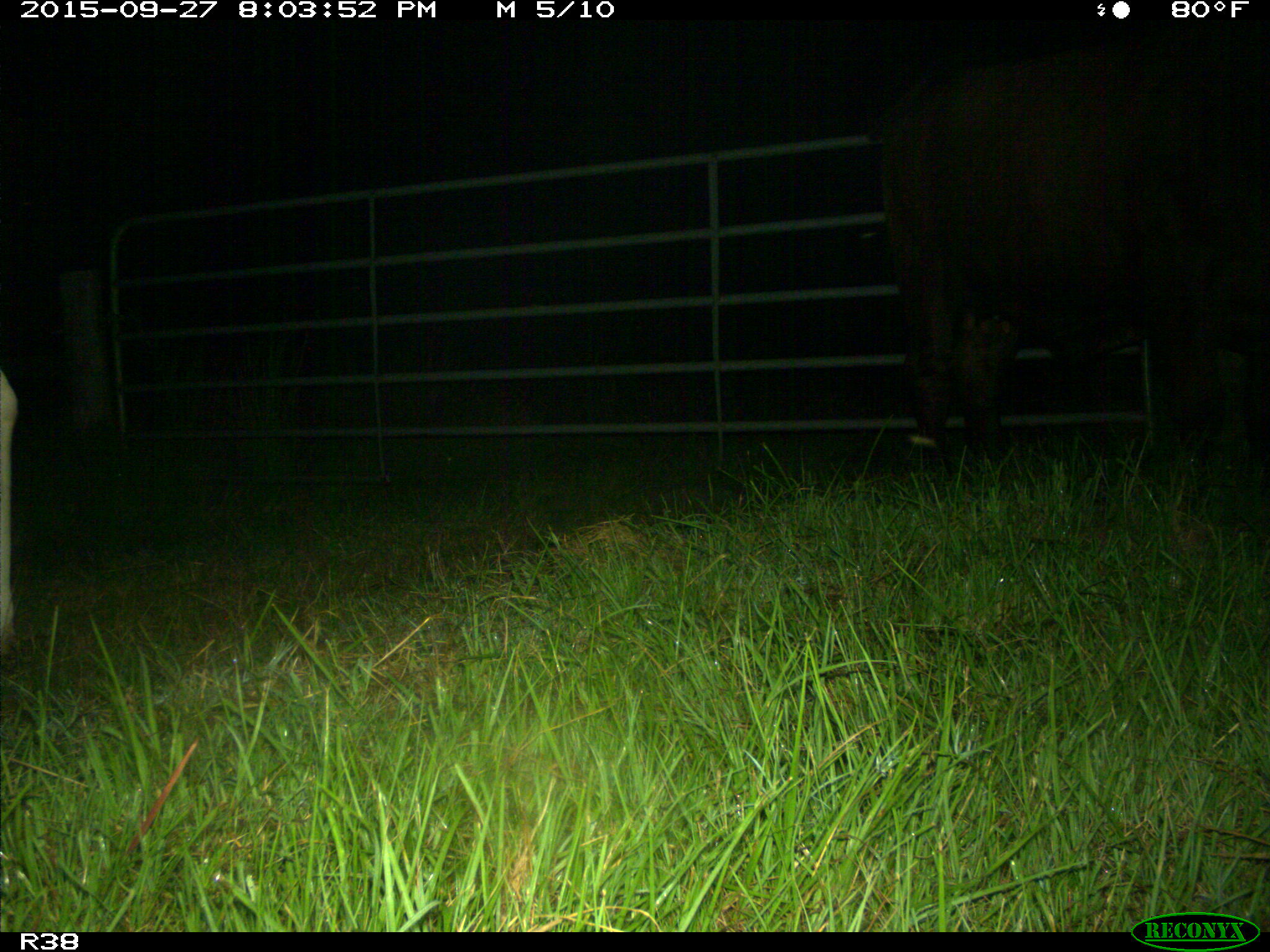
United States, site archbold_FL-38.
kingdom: Animalia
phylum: Chordata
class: Mammalia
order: Artiodactyla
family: Bovidae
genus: Bos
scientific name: Bos taurus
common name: domestic cow